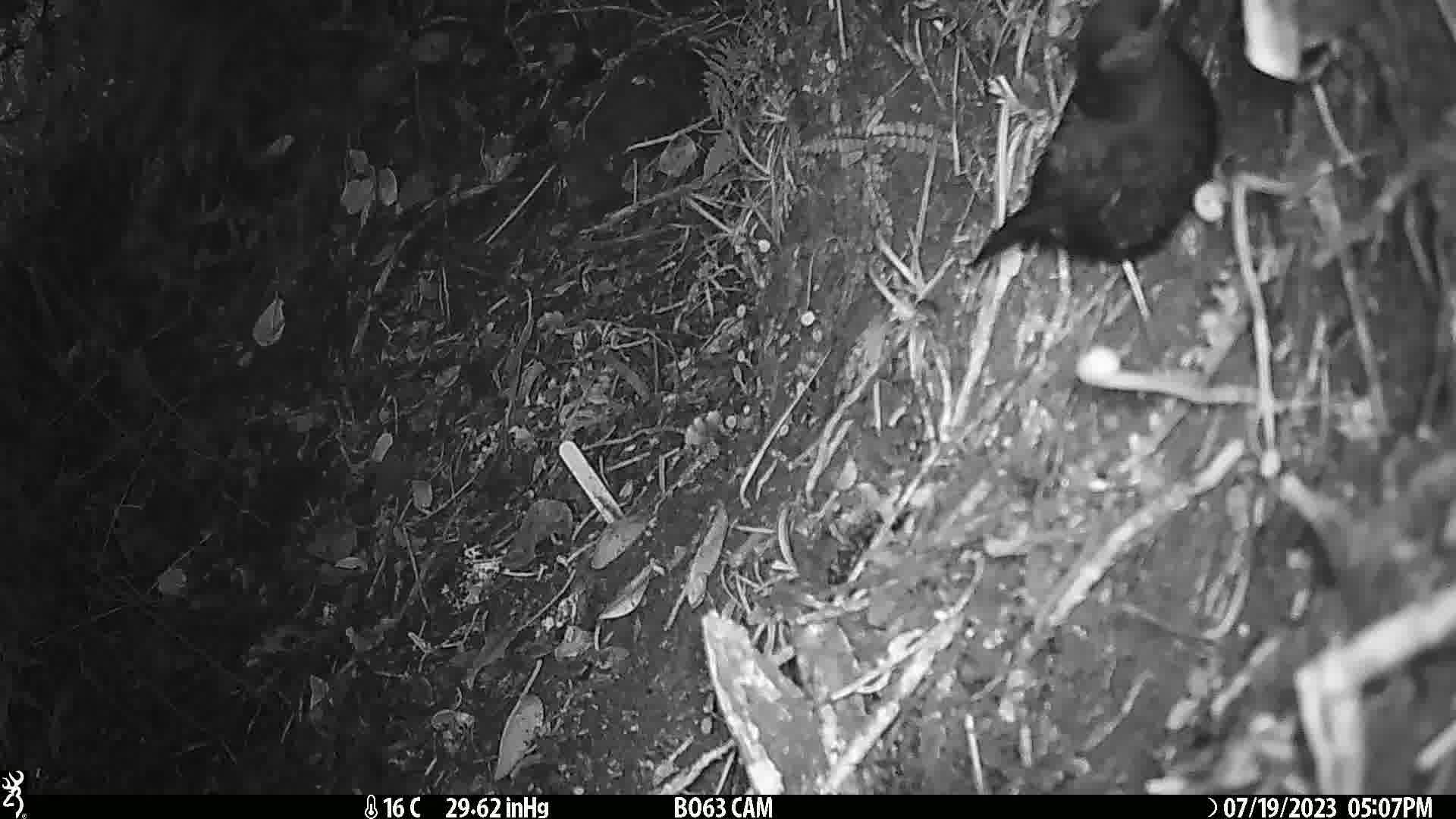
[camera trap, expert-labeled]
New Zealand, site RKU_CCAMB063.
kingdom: Animalia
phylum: Chordata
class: Aves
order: Passeriformes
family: Turdidae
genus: Turdus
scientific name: Turdus merula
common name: eurasian blackbird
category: blackbird